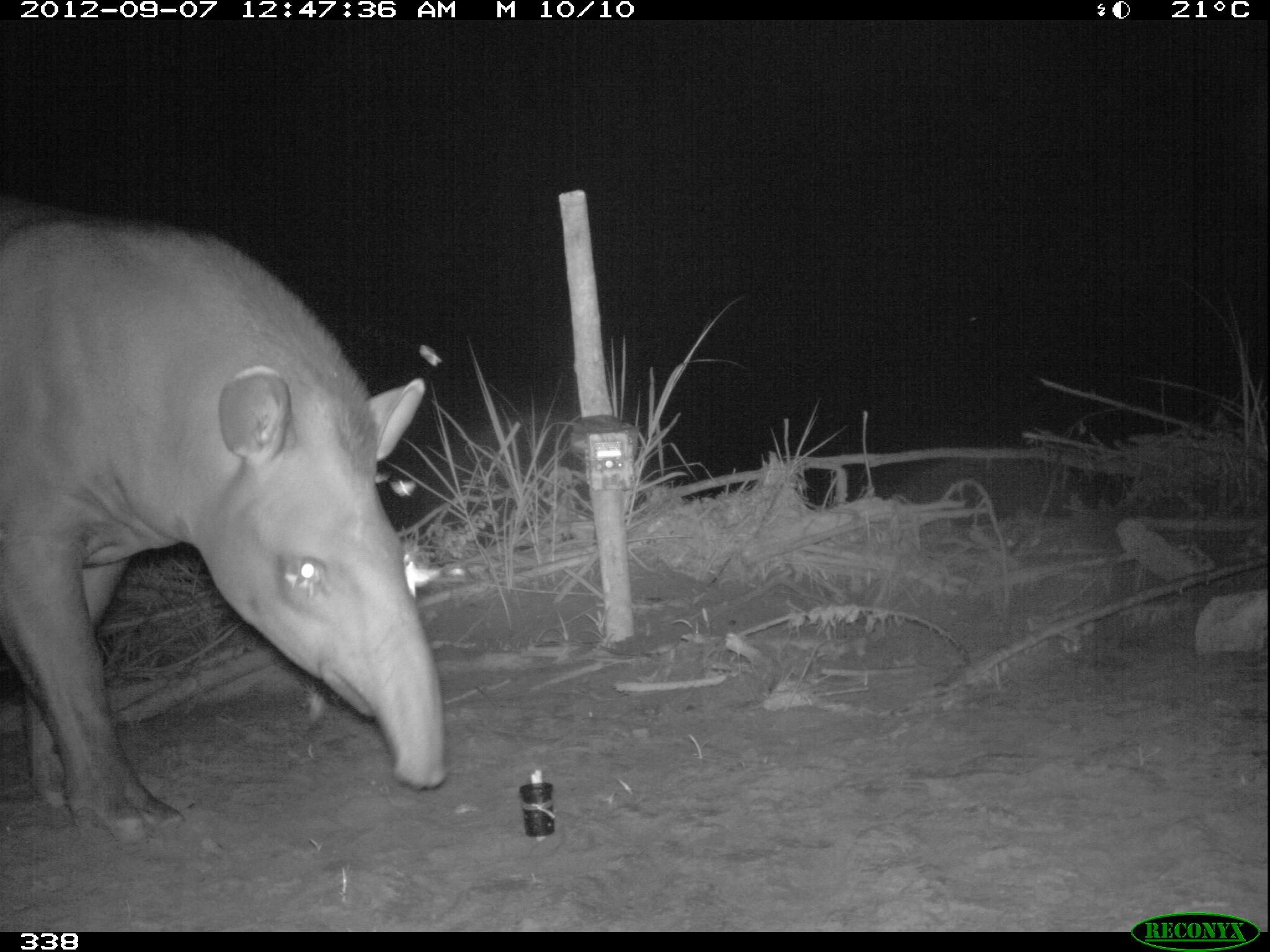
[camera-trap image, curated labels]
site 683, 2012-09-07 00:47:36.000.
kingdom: Animalia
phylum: Chordata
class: Mammalia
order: Perissodactyla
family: Tapiridae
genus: Tapirus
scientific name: Tapirus terrestris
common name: south american tapir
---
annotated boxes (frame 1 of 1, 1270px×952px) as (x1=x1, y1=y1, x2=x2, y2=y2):
tapirus terrestris: (x1=1, y1=191, x2=445, y2=847)